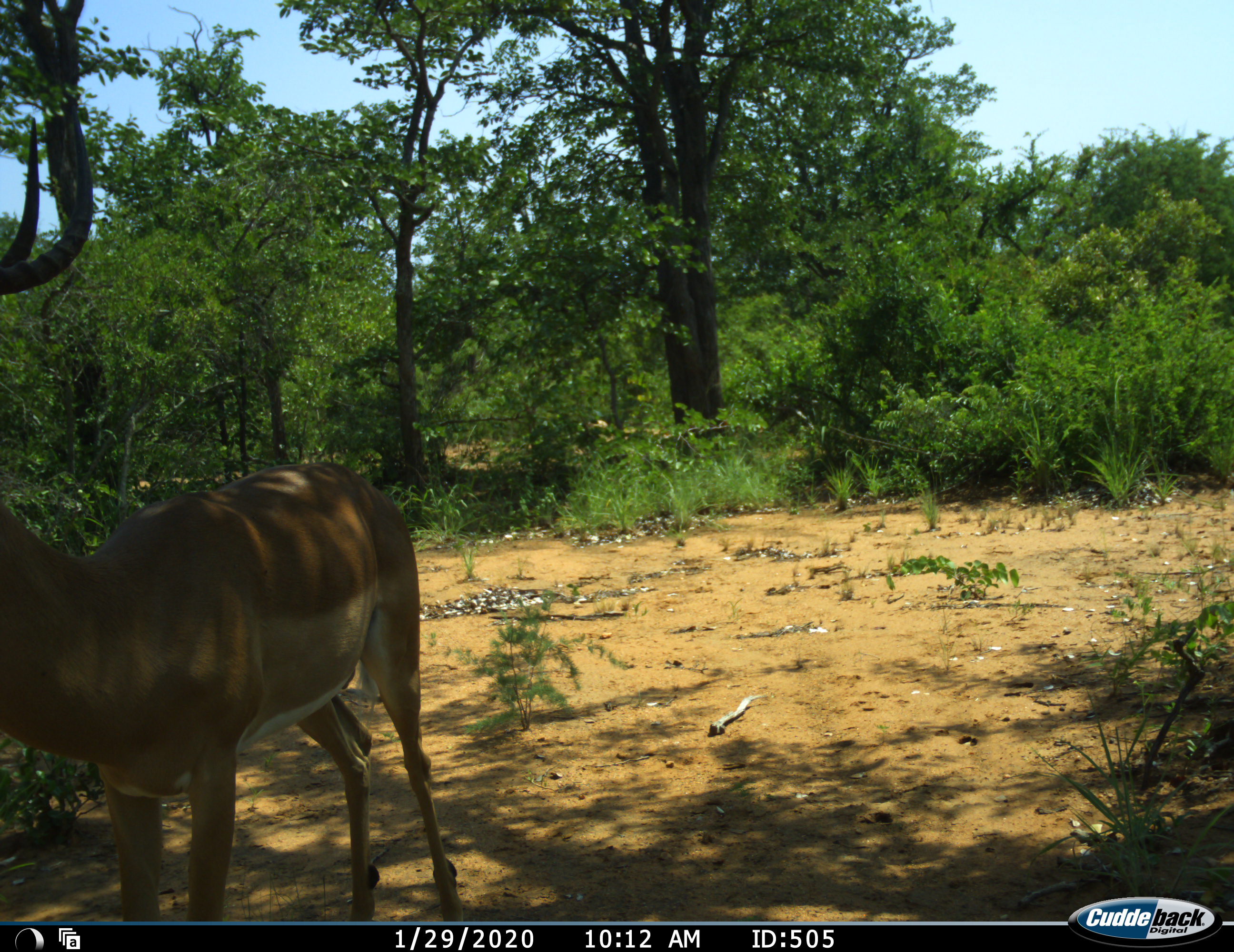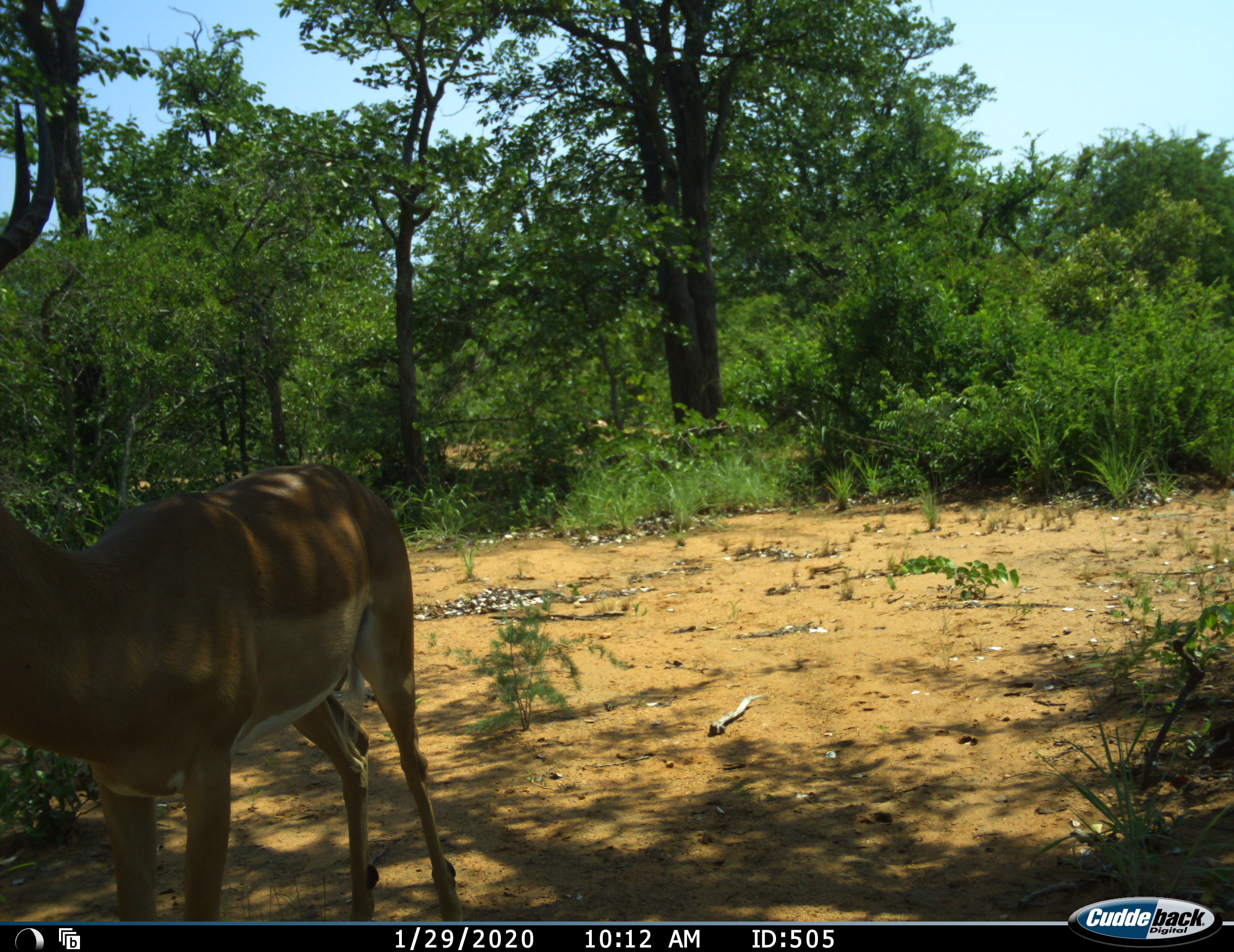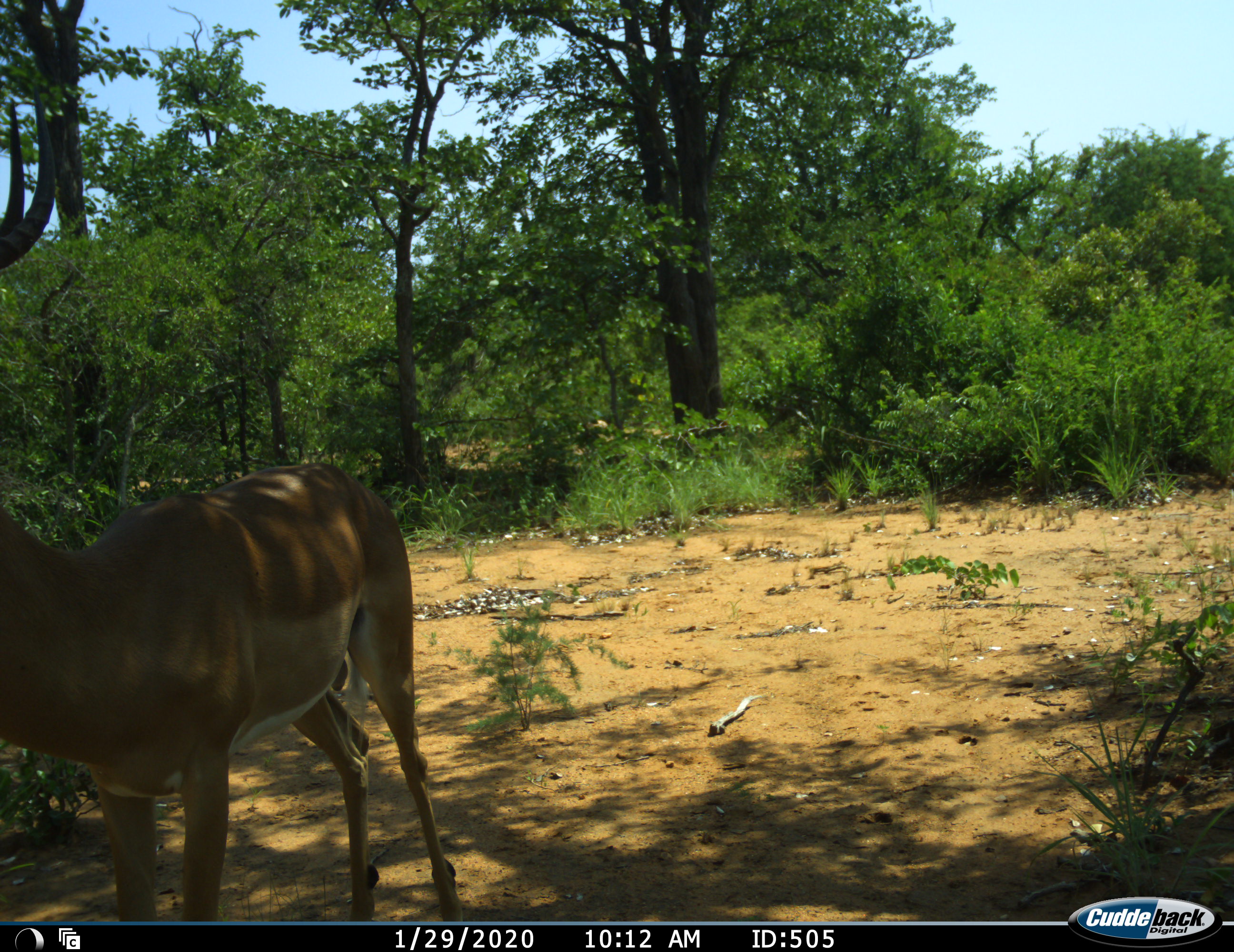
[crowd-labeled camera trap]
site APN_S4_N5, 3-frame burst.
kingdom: Animalia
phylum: Chordata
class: Mammalia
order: Artiodactyla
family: Bovidae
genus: Aepyceros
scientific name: Aepyceros melampus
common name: impala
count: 1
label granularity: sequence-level